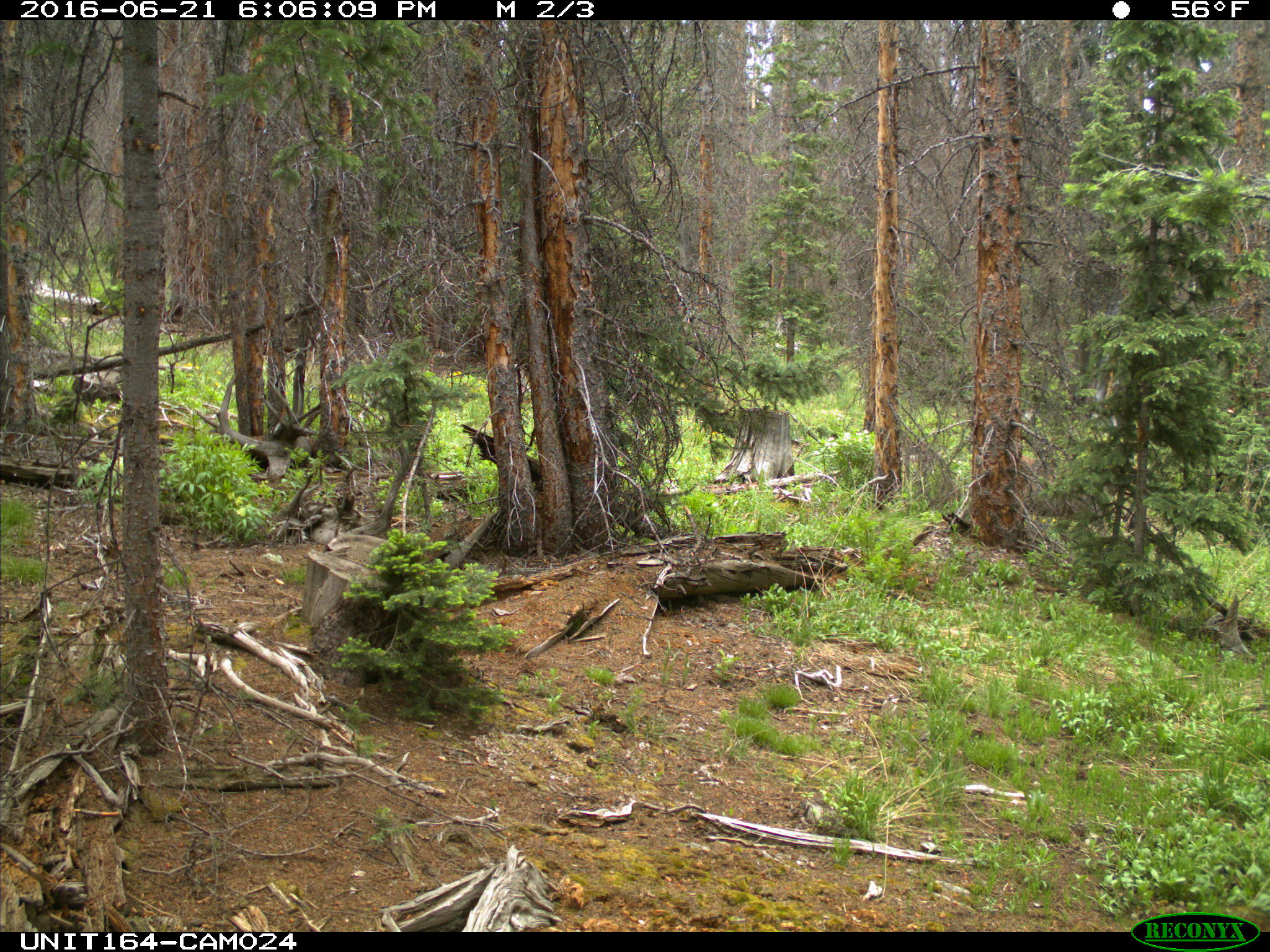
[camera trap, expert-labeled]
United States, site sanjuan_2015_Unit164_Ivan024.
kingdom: Animalia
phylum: Chordata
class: Mammalia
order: Artiodactyla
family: Cervidae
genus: Odocoileus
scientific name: Odocoileus hemionus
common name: mule deer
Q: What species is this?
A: Odocoileus hemionus (mule deer).